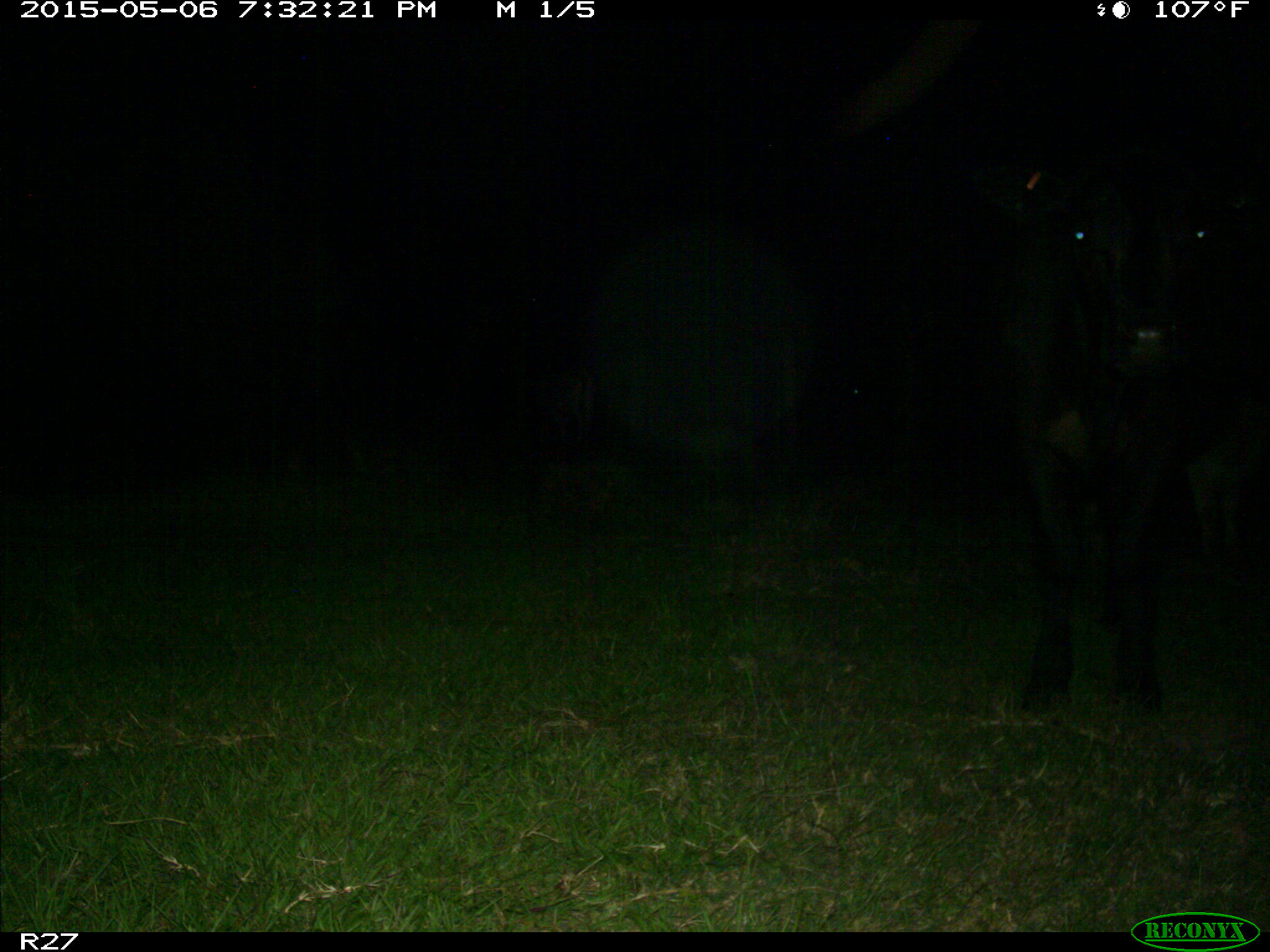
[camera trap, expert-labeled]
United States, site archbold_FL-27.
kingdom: Animalia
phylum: Chordata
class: Mammalia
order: Artiodactyla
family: Bovidae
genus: Bos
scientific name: Bos taurus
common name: domestic cow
Bos taurus (domestic cow).